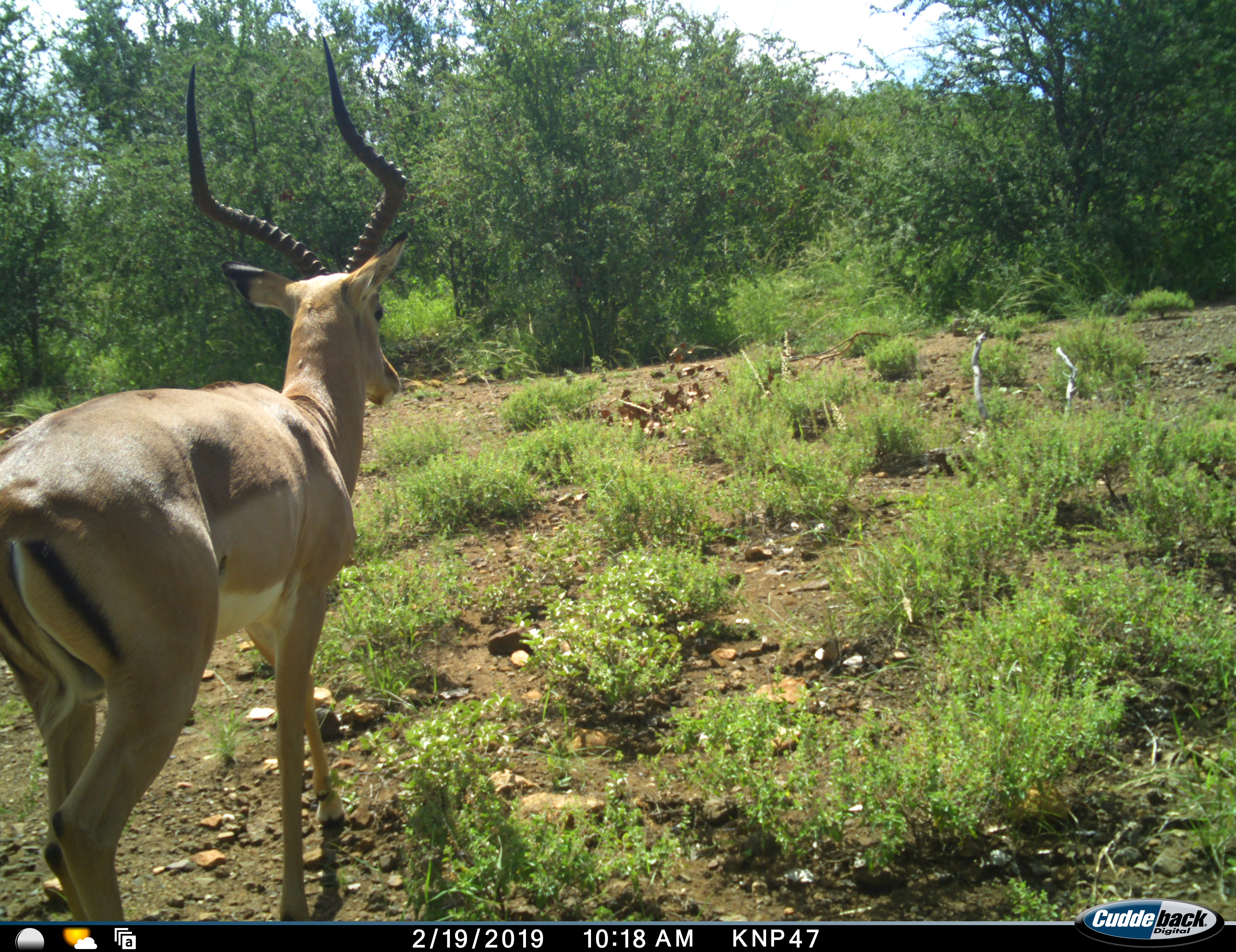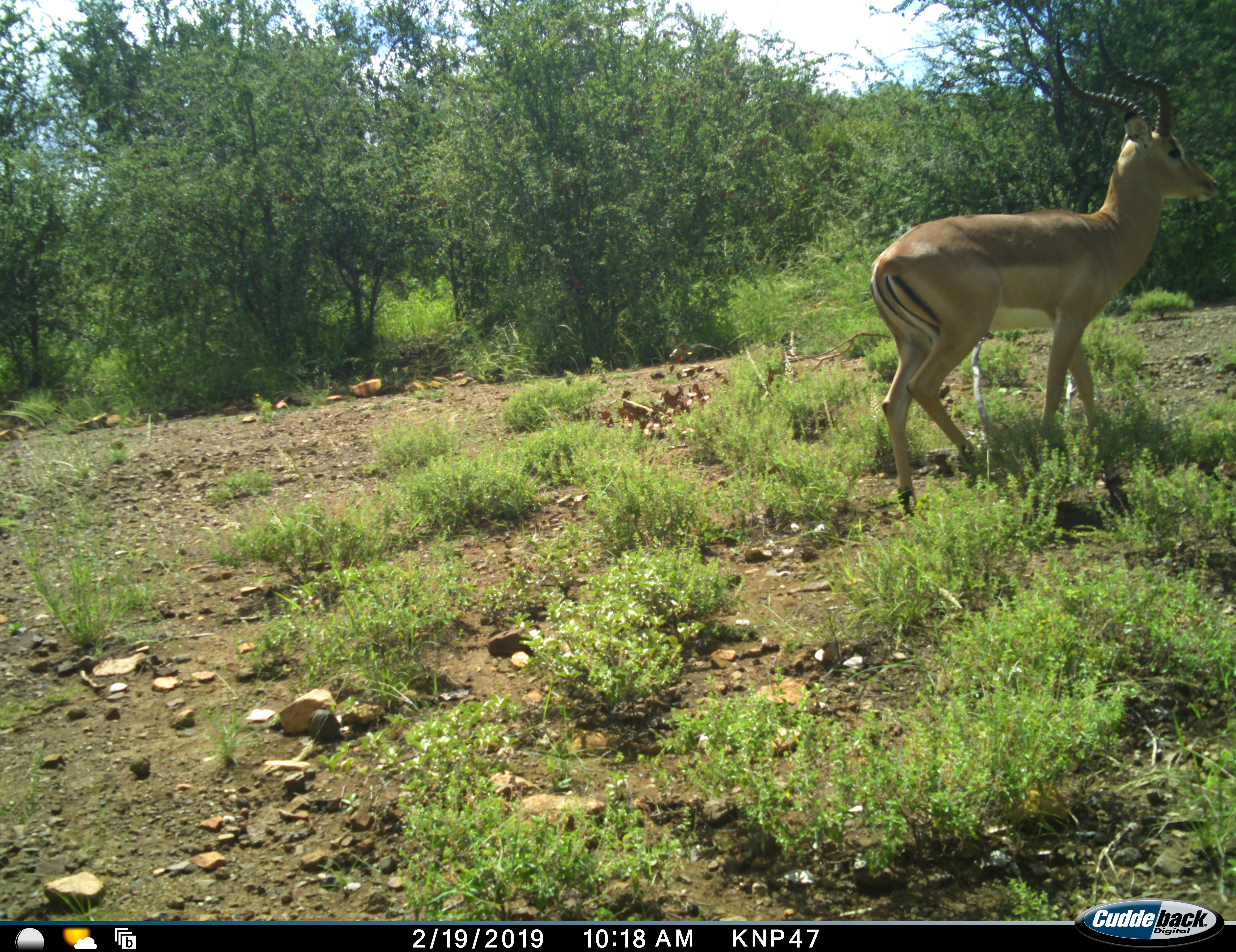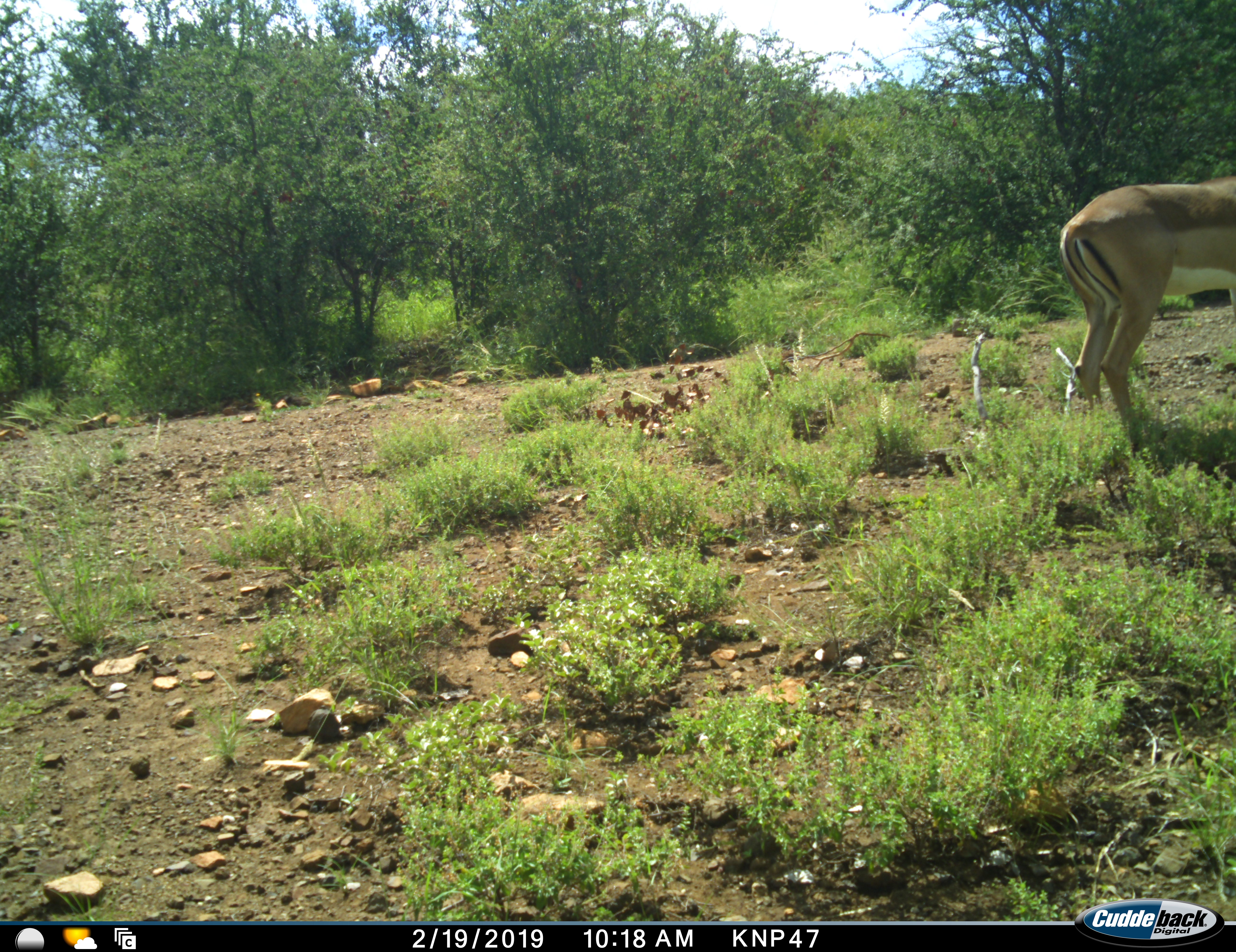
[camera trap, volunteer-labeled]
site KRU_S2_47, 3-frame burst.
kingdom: Animalia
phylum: Chordata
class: Mammalia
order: Artiodactyla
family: Bovidae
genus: Aepyceros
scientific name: Aepyceros melampus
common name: impala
Impala (Aepyceros melampus), count 1. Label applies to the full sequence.